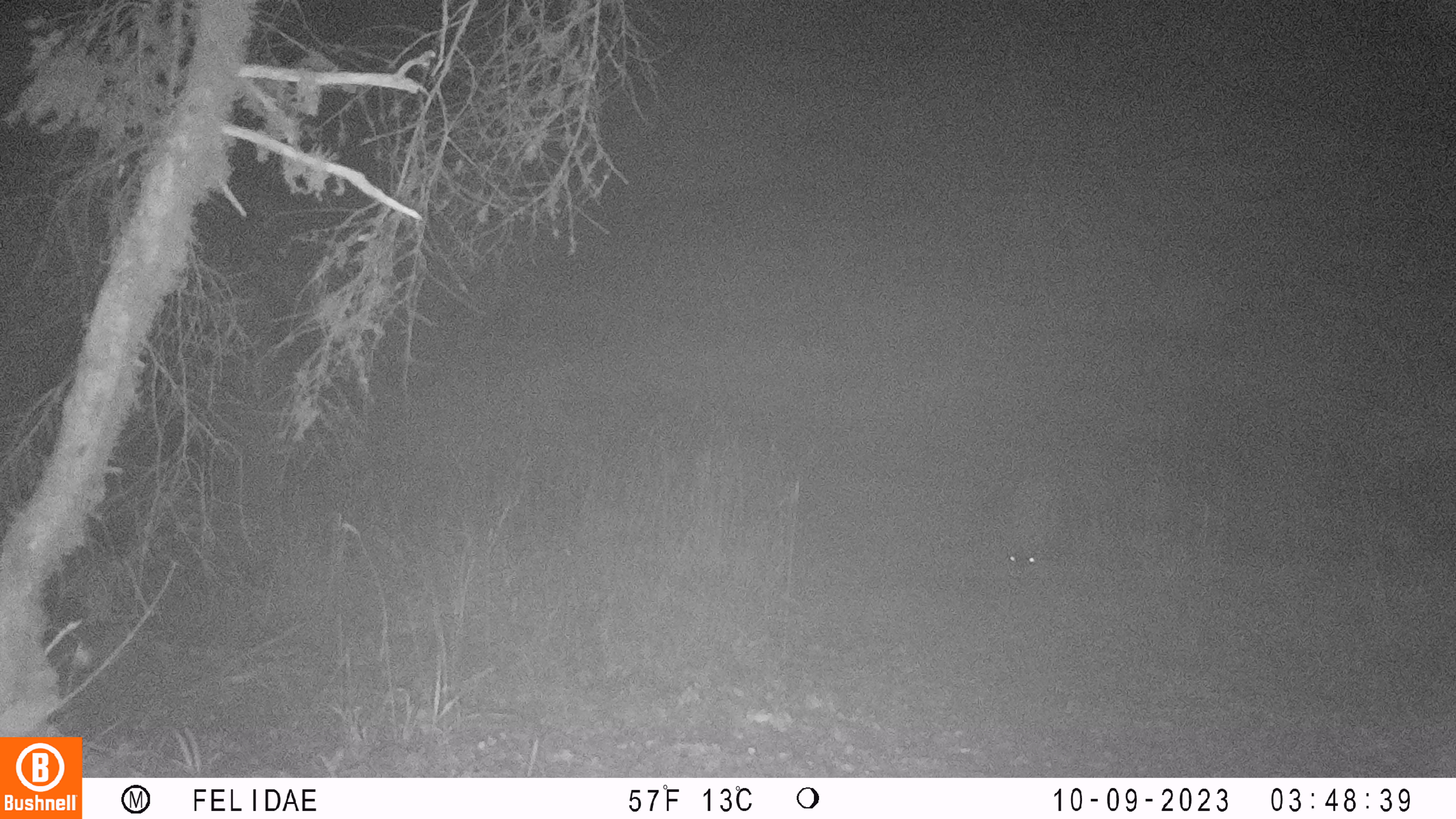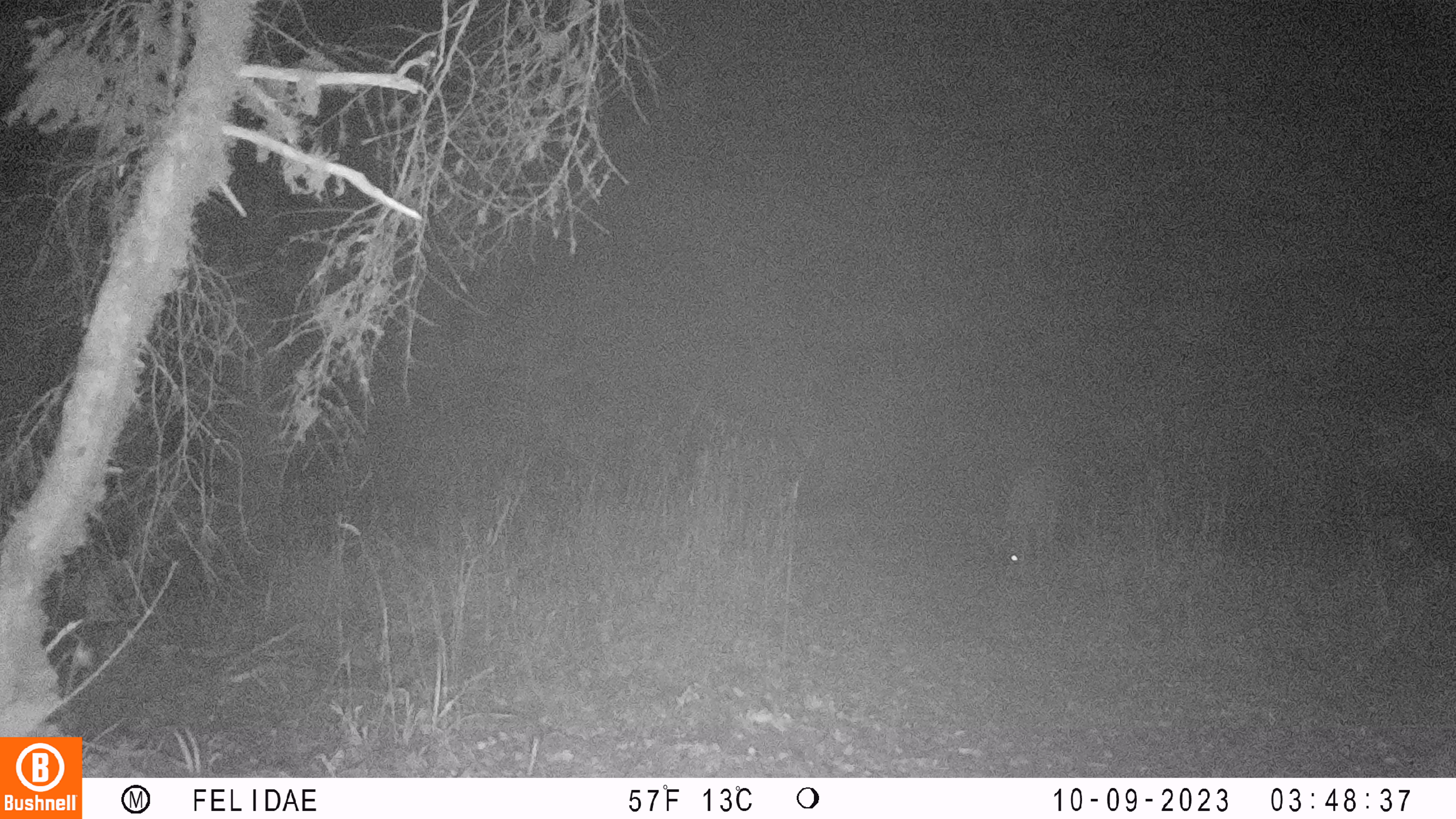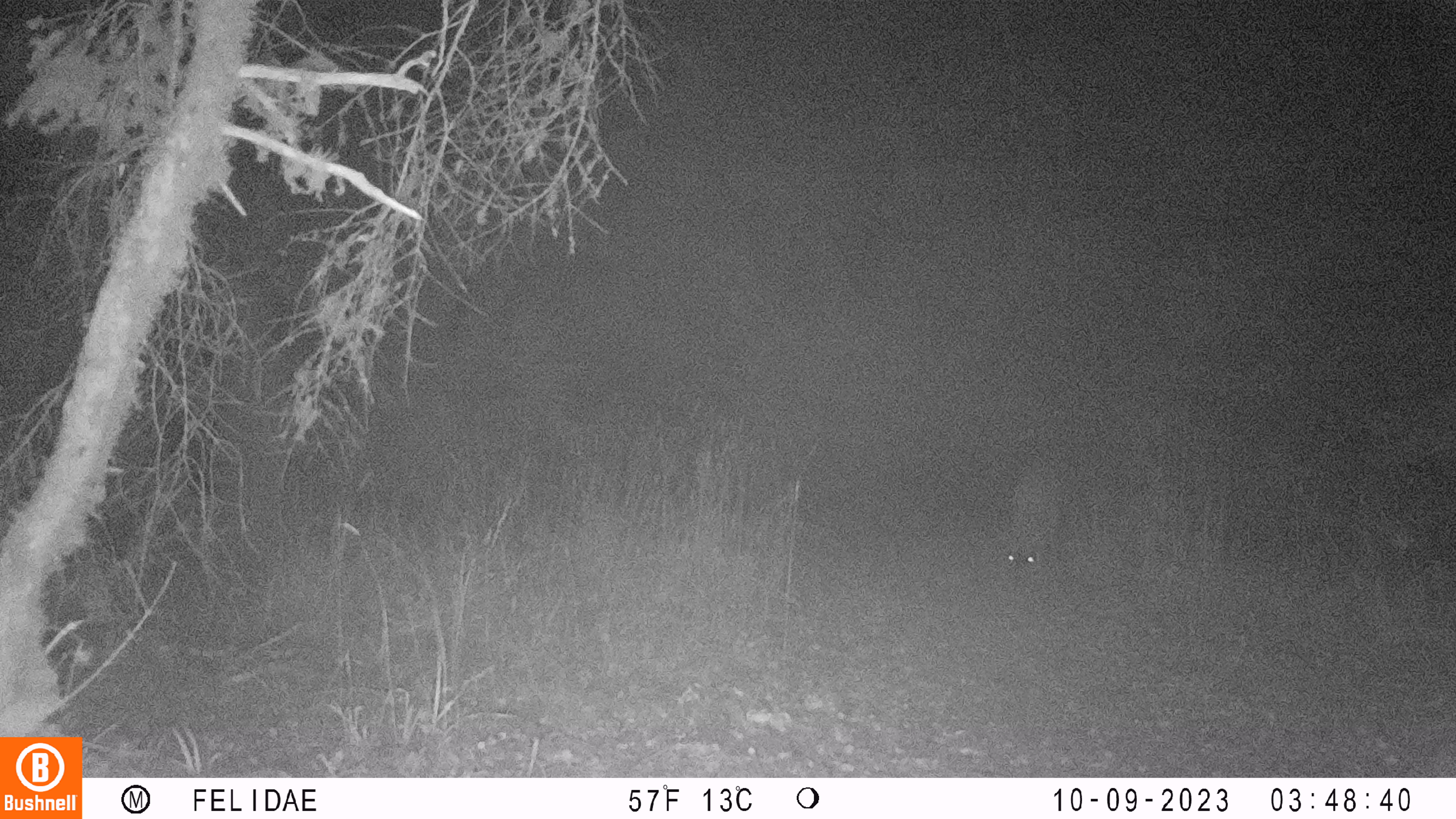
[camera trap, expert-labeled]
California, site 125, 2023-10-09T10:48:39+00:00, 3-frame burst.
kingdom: Animalia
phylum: Chordata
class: Mammalia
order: Artiodactyla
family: Cervidae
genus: Odocoileus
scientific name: Odocoileus hemionus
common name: mule deer